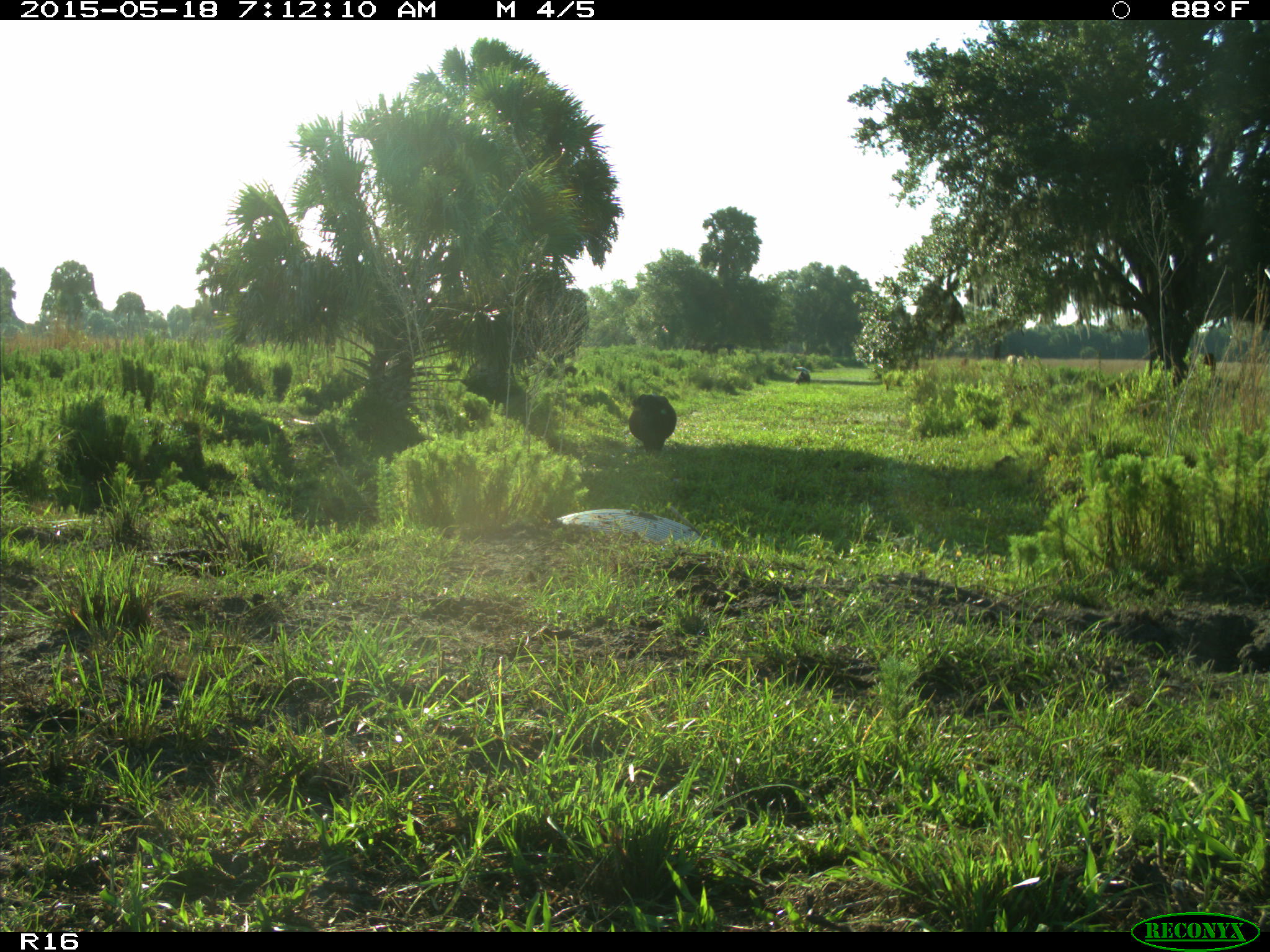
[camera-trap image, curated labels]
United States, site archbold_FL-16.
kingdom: Animalia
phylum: Chordata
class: Mammalia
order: Artiodactyla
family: Bovidae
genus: Bos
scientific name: Bos taurus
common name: domestic cow